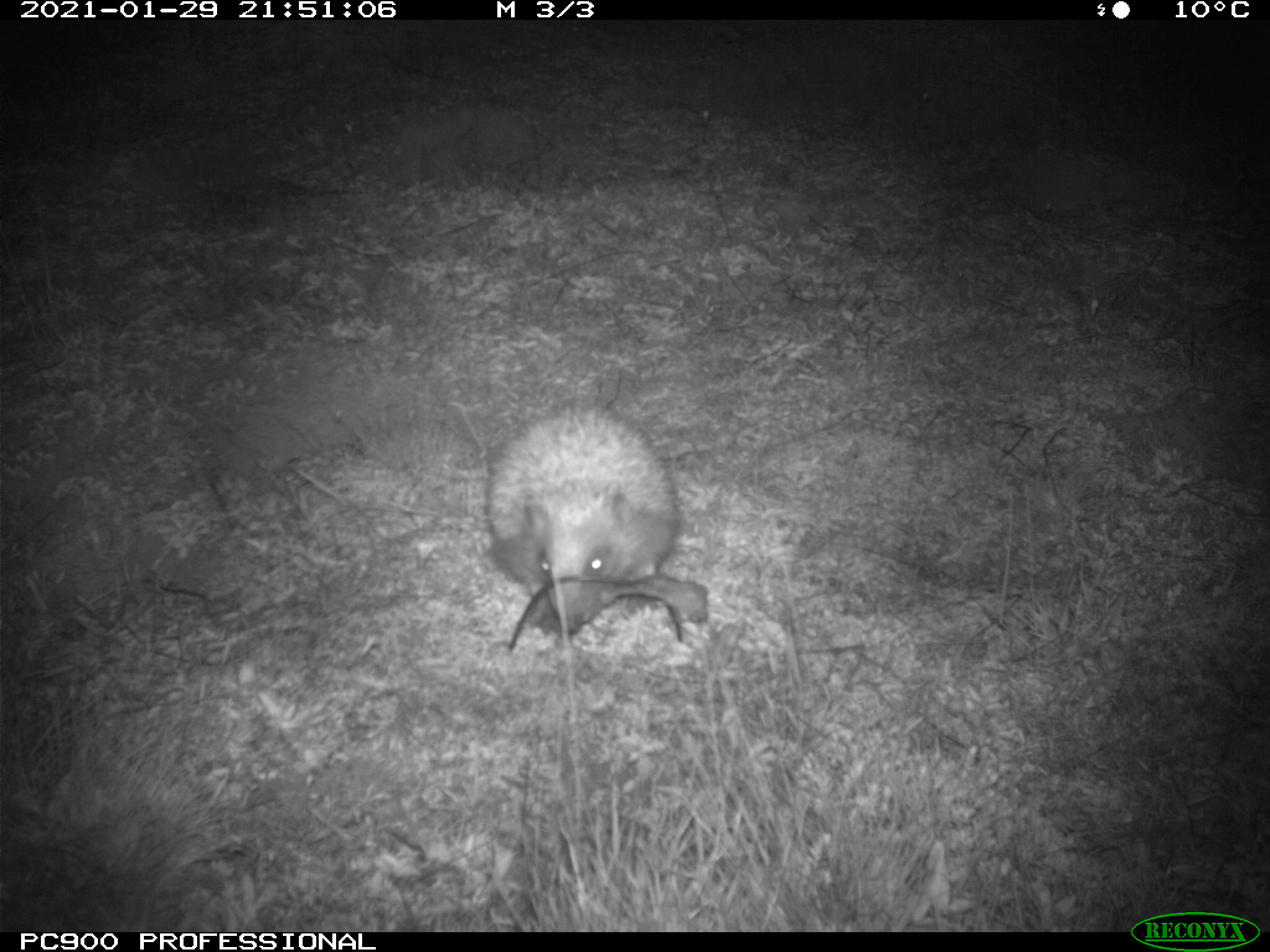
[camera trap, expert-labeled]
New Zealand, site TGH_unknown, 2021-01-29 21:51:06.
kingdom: Animalia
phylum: Chordata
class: Mammalia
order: Eulipotyphla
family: Erinaceidae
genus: Erinaceus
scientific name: Erinaceus europaeus europaeus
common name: european hedgehog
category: hedgehog